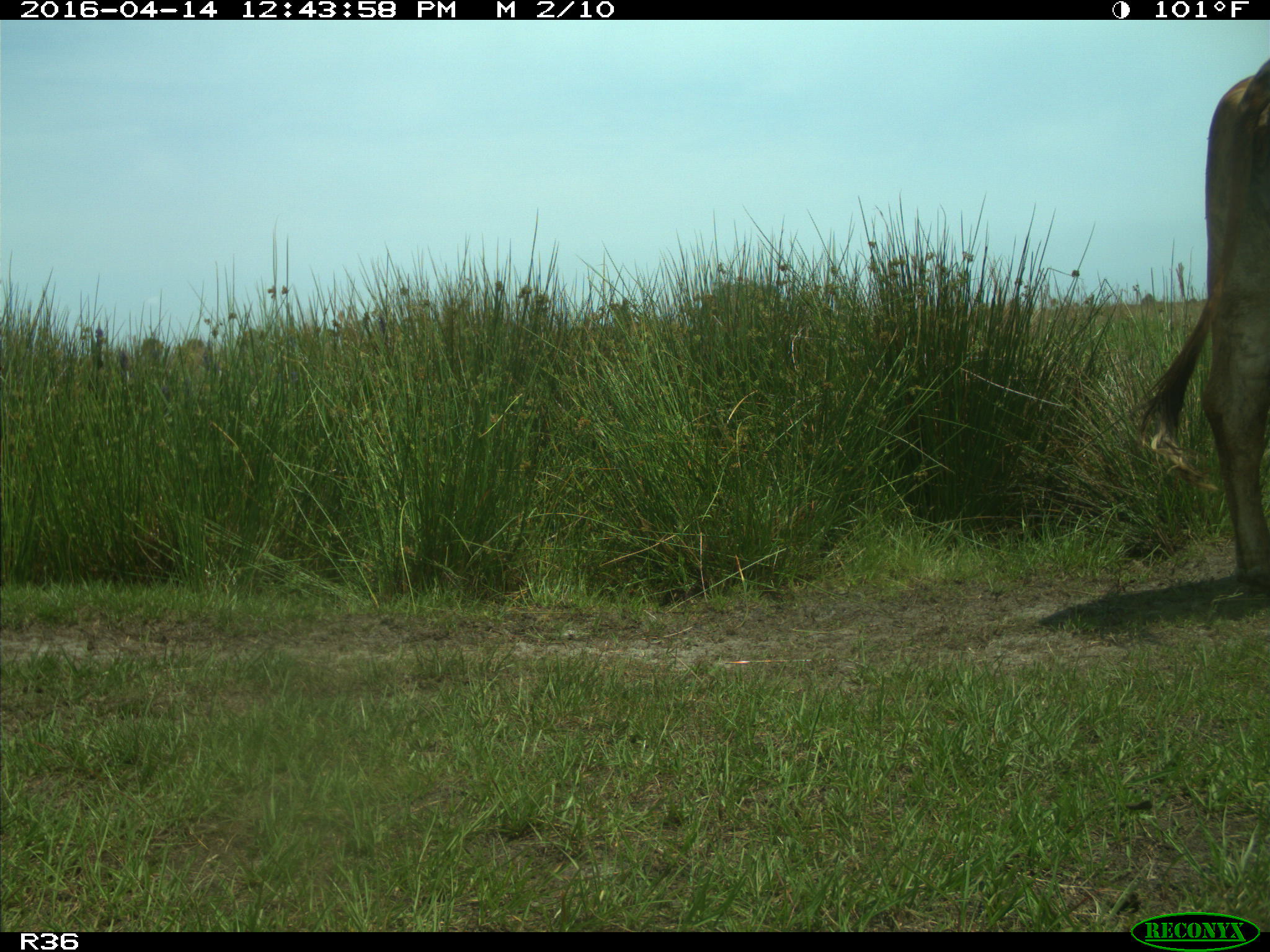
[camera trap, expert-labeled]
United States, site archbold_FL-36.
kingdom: Animalia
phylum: Chordata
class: Mammalia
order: Artiodactyla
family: Bovidae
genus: Bos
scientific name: Bos taurus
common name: domestic cow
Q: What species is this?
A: Bos taurus (domestic cow).